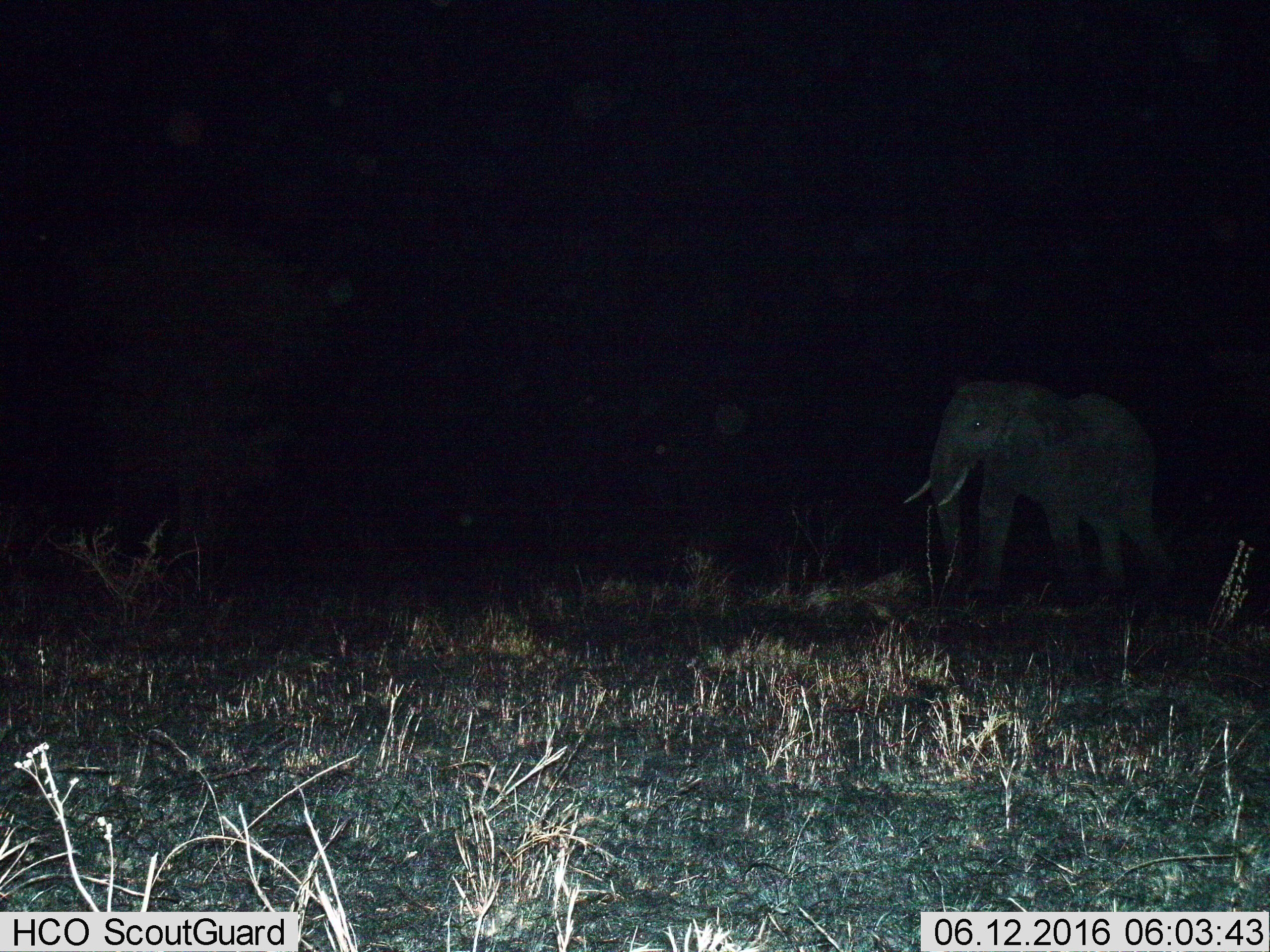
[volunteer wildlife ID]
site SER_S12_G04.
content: unidentified animal